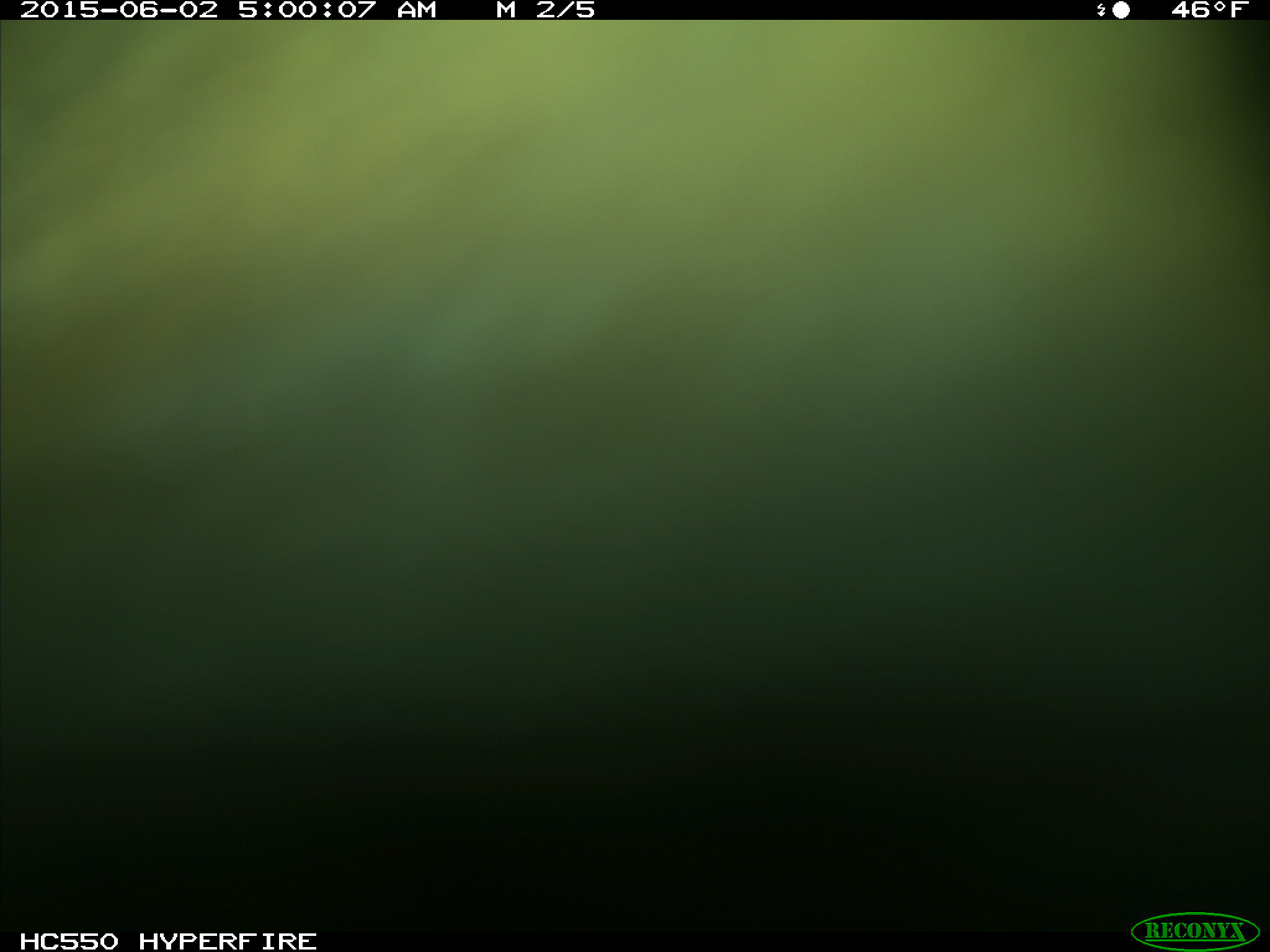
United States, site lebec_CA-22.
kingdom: Animalia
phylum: Chordata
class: Mammalia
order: Artiodactyla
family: Cervidae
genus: Cervus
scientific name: Cervus canadensis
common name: elk